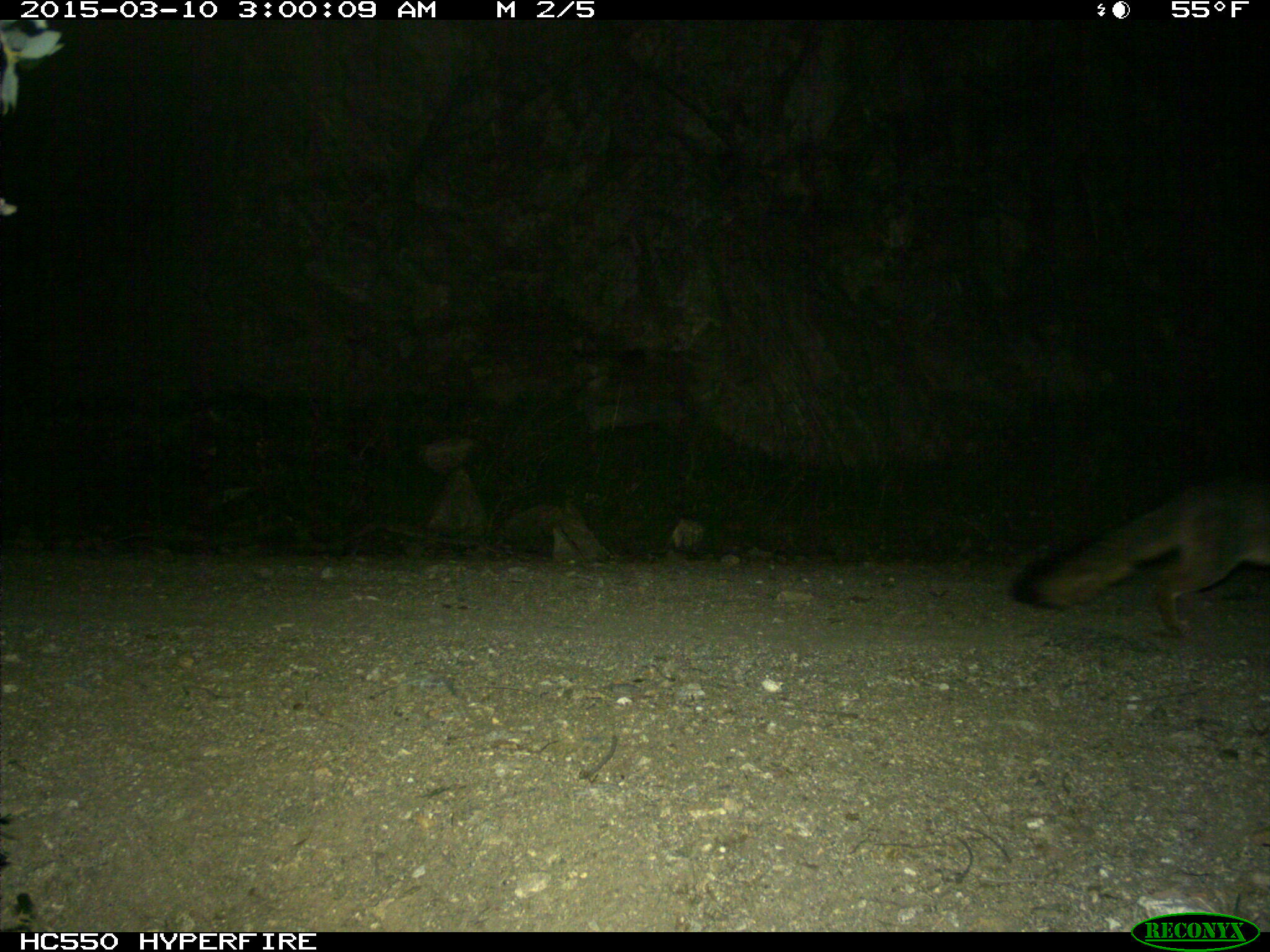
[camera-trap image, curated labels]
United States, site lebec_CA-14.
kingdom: Animalia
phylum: Chordata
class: Mammalia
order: Carnivora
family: Canidae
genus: Urocyon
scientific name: Urocyon cinereoargenteus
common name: gray fox